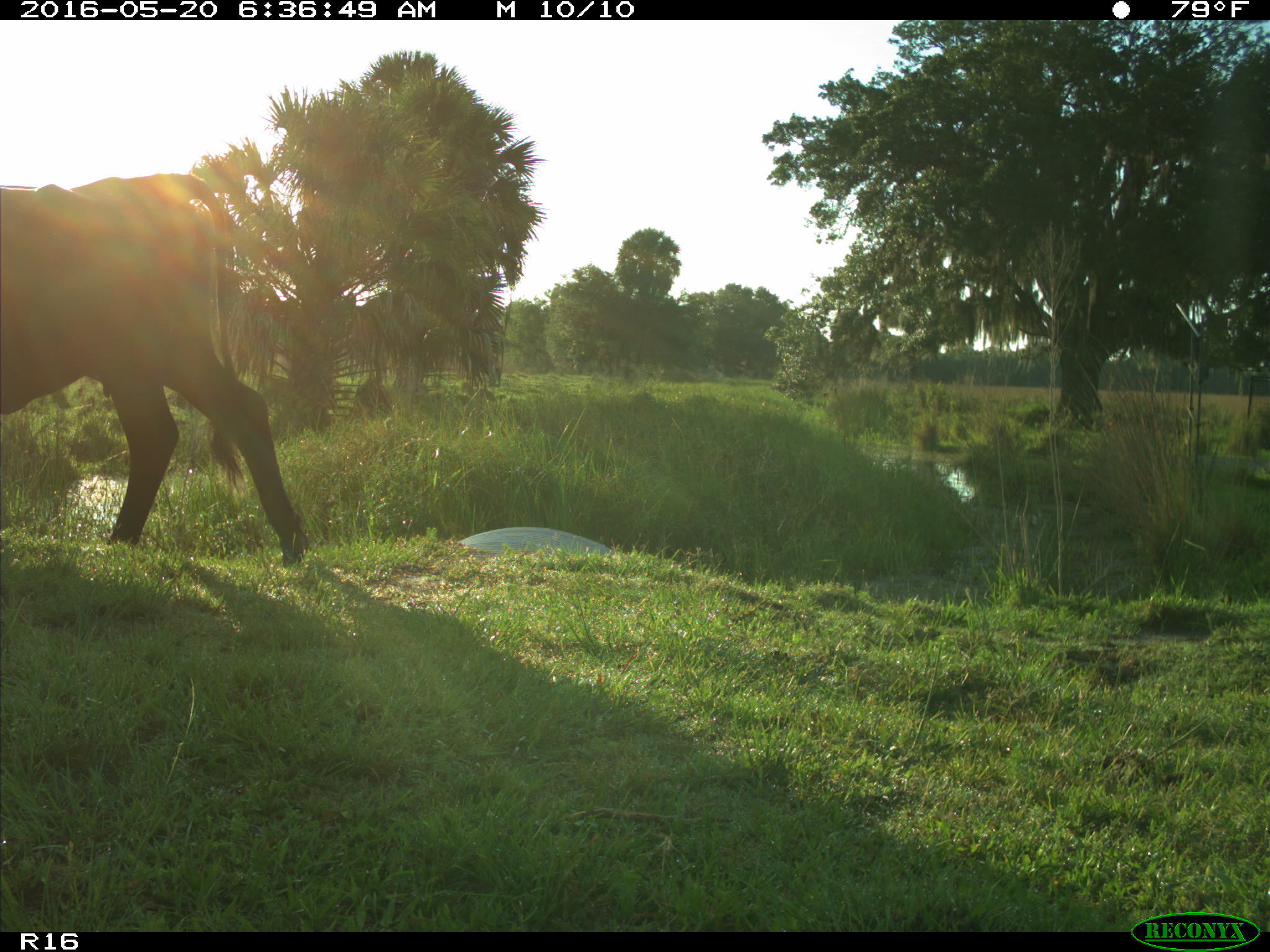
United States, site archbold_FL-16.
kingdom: Animalia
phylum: Chordata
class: Mammalia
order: Artiodactyla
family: Bovidae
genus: Bos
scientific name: Bos taurus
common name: domestic cow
Bos taurus (domestic cow).